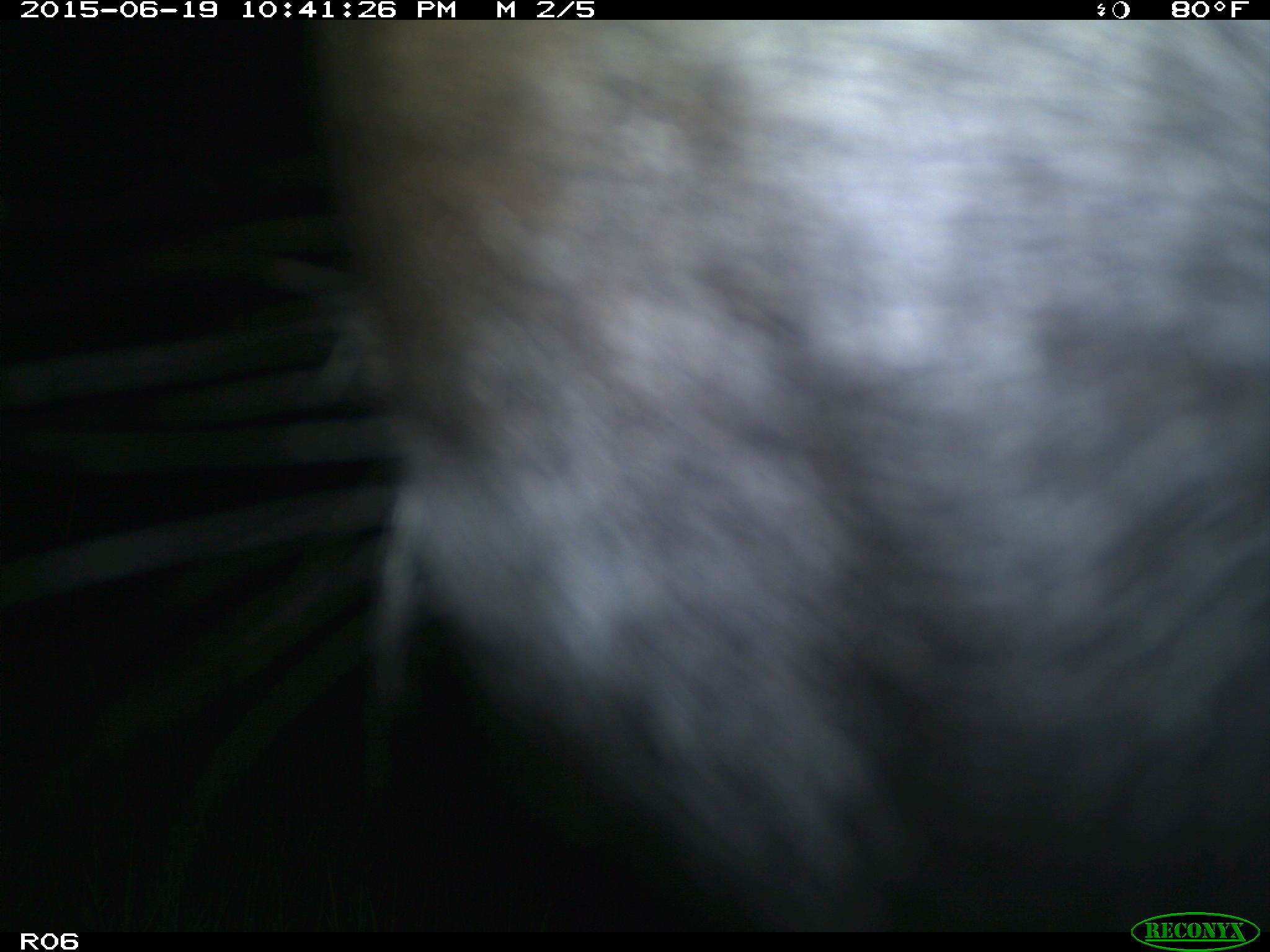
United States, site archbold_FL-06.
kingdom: Animalia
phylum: Chordata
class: Mammalia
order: Artiodactyla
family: Bovidae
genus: Bos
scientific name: Bos taurus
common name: domestic cow